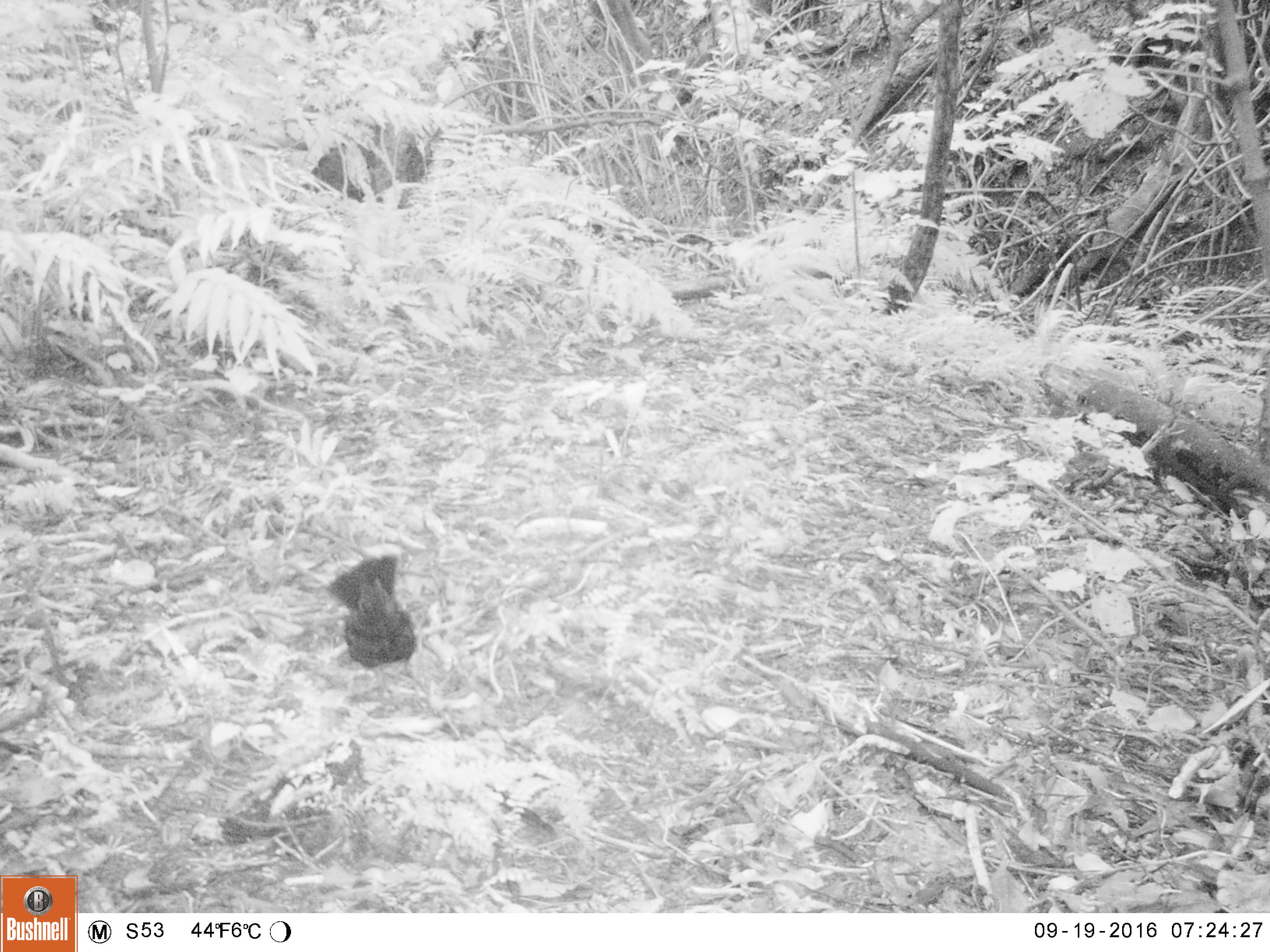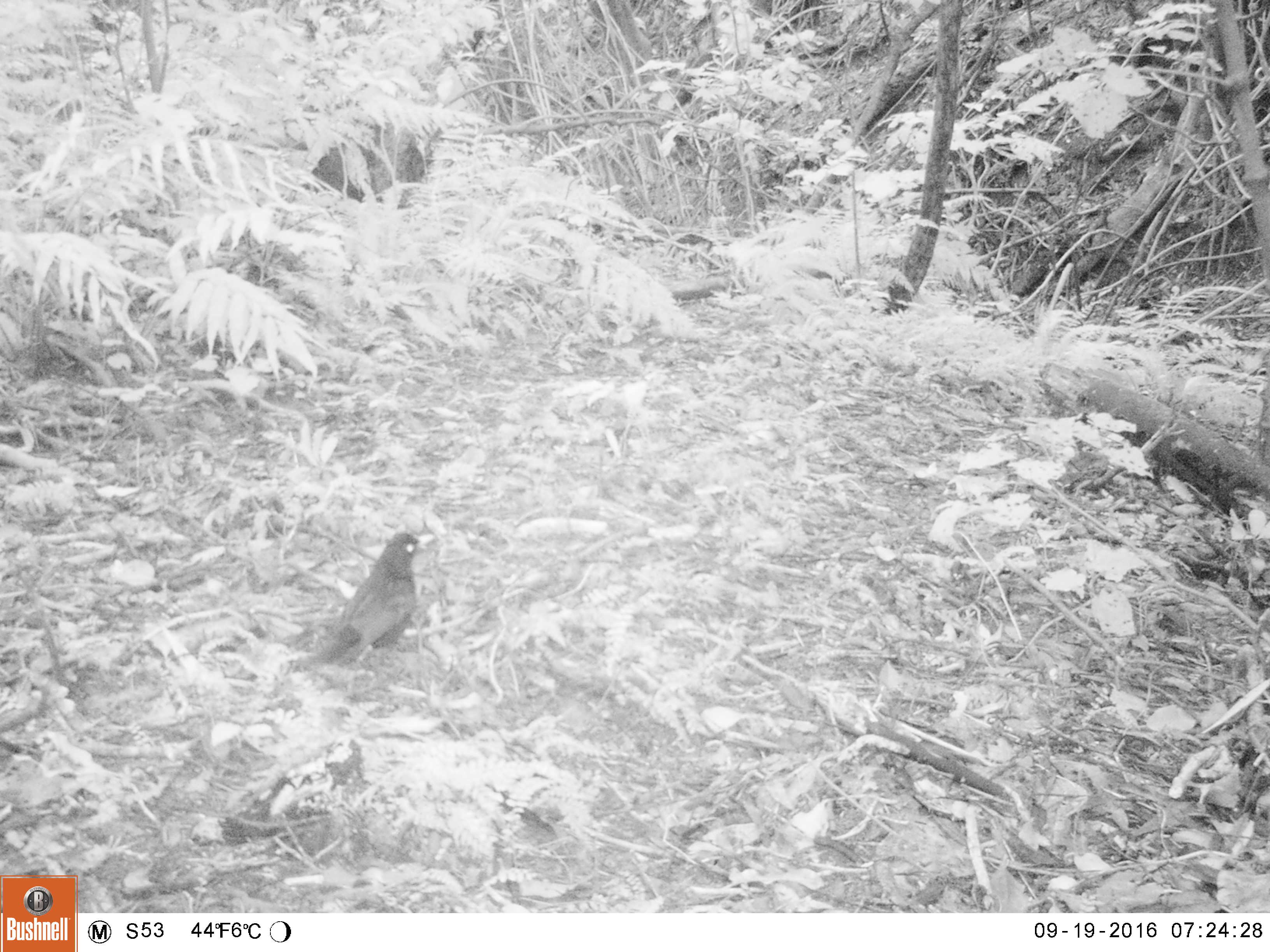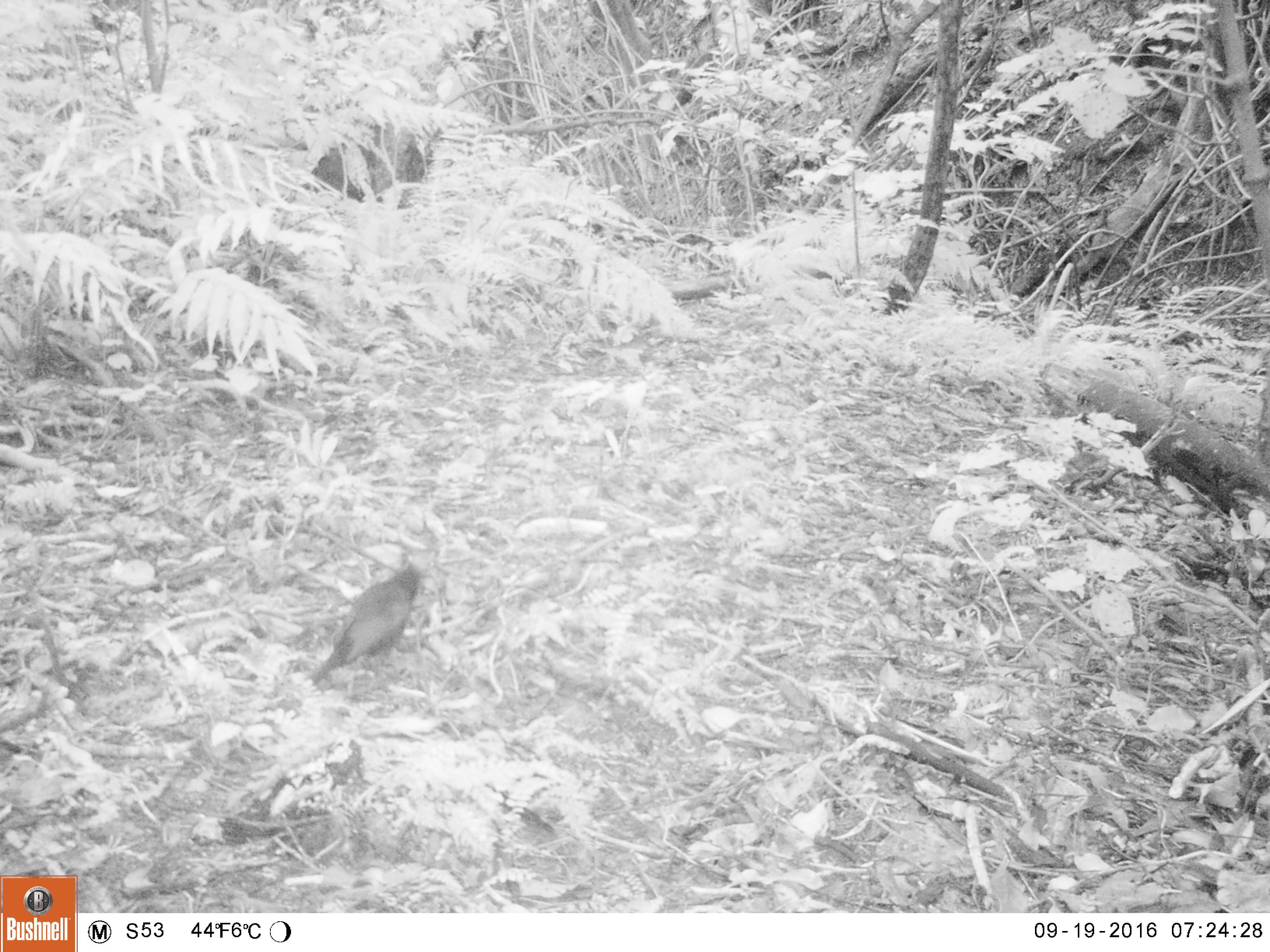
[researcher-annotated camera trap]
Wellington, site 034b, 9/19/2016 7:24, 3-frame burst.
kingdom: Animalia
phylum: Chordata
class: Aves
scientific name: Aves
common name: bird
Bird (Aves).